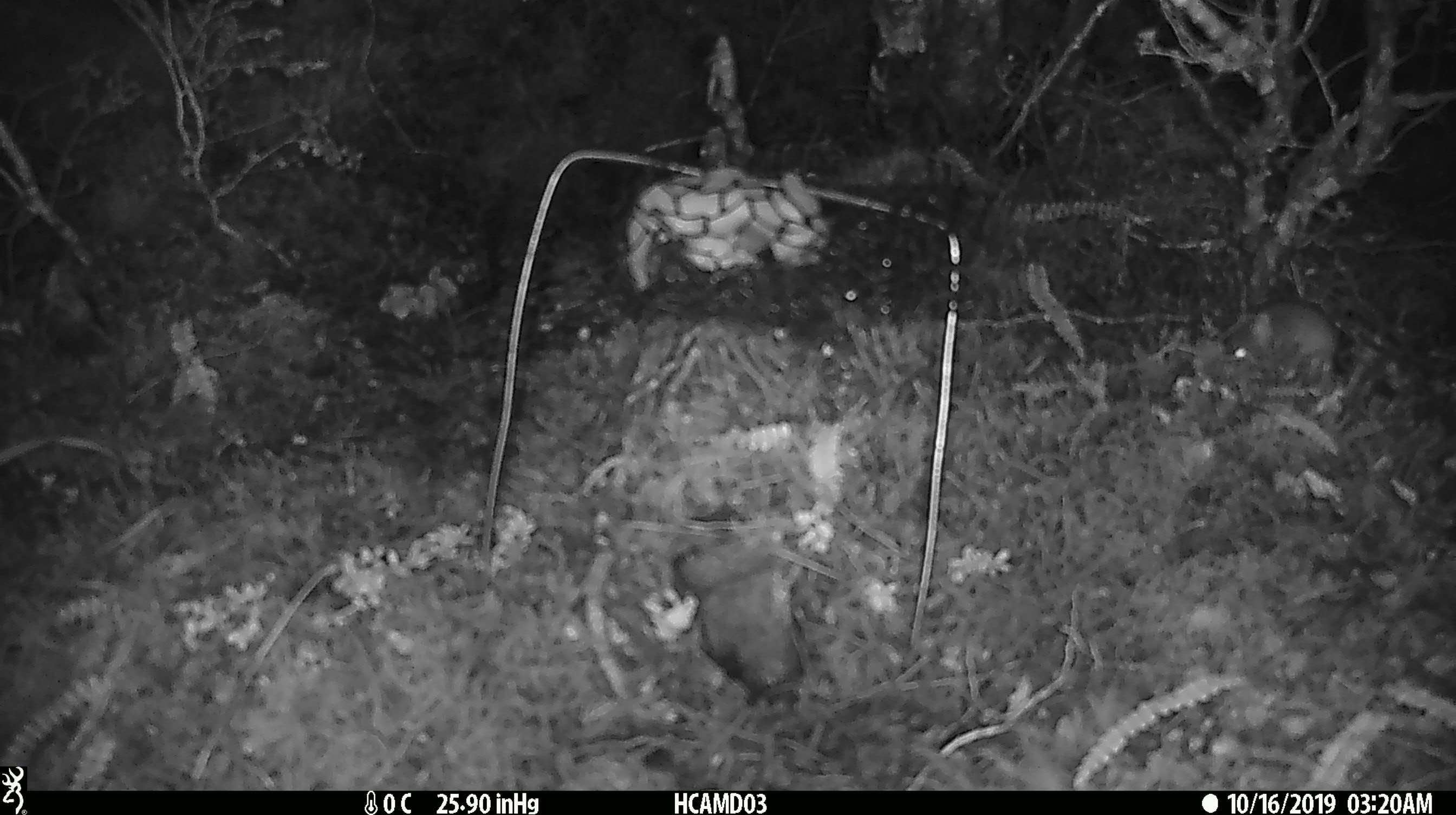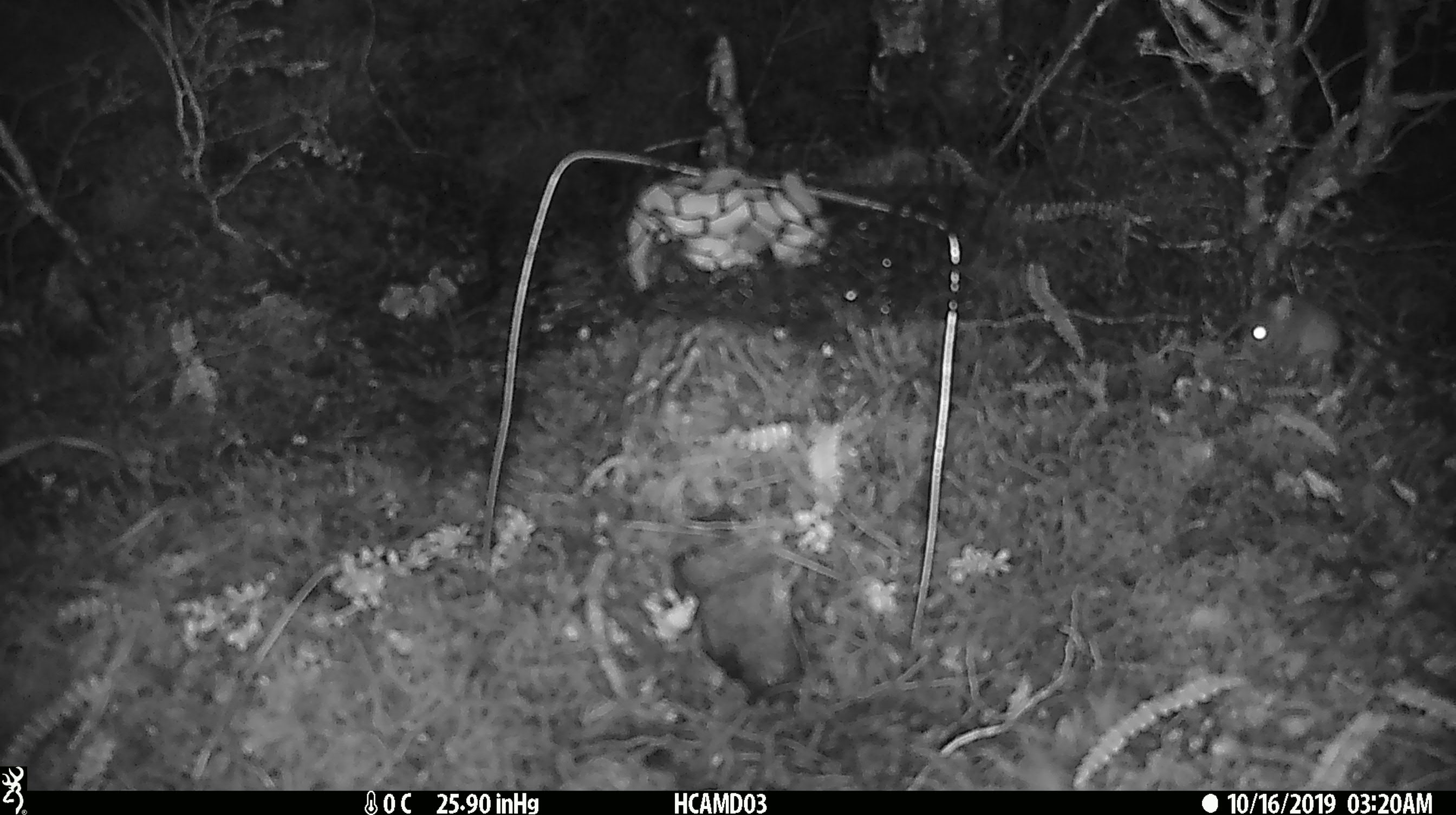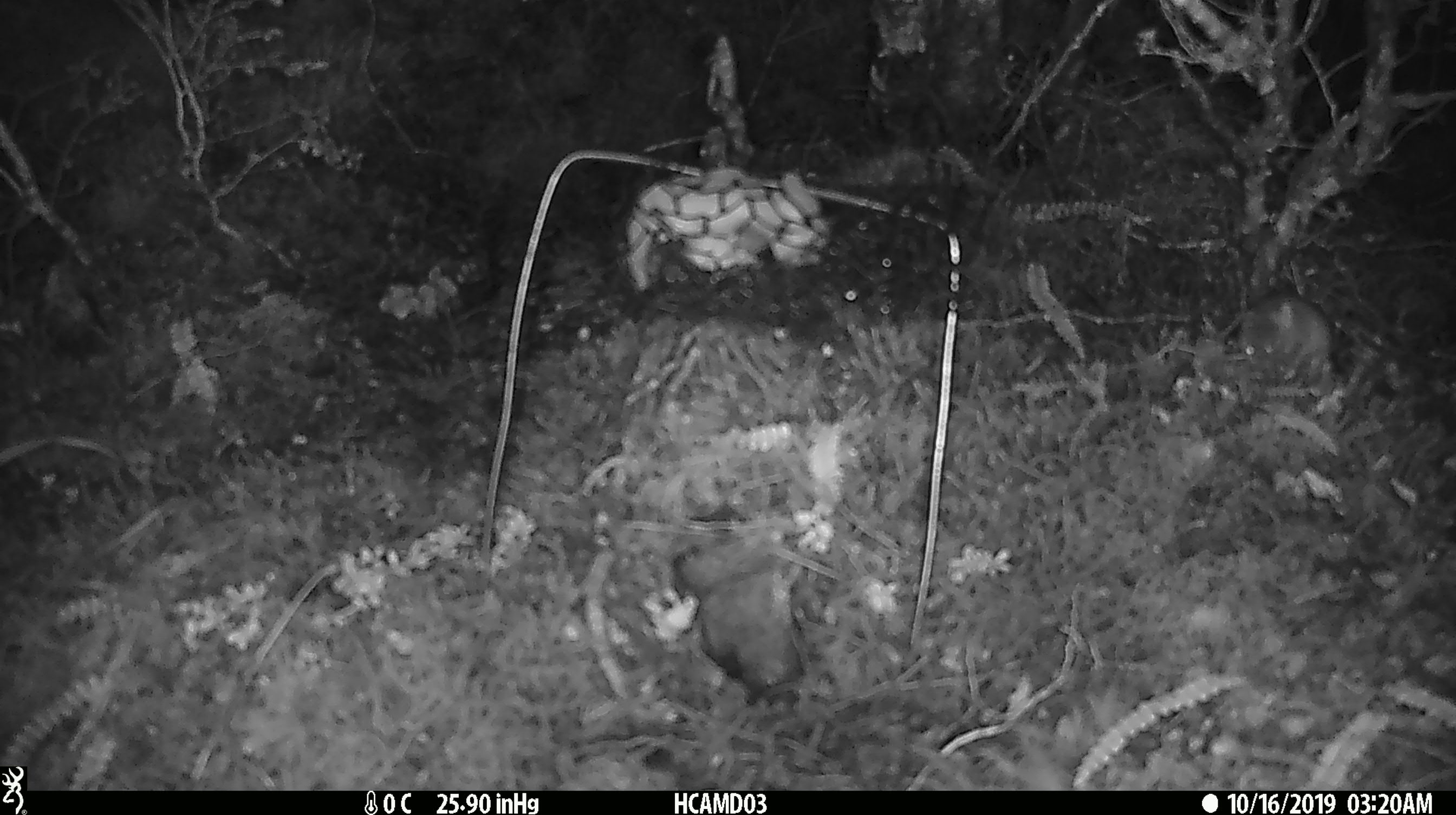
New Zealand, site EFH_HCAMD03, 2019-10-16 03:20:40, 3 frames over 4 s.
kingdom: Animalia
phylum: Chordata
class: Mammalia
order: Rodentia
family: Muridae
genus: Mus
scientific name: Mus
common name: mouse